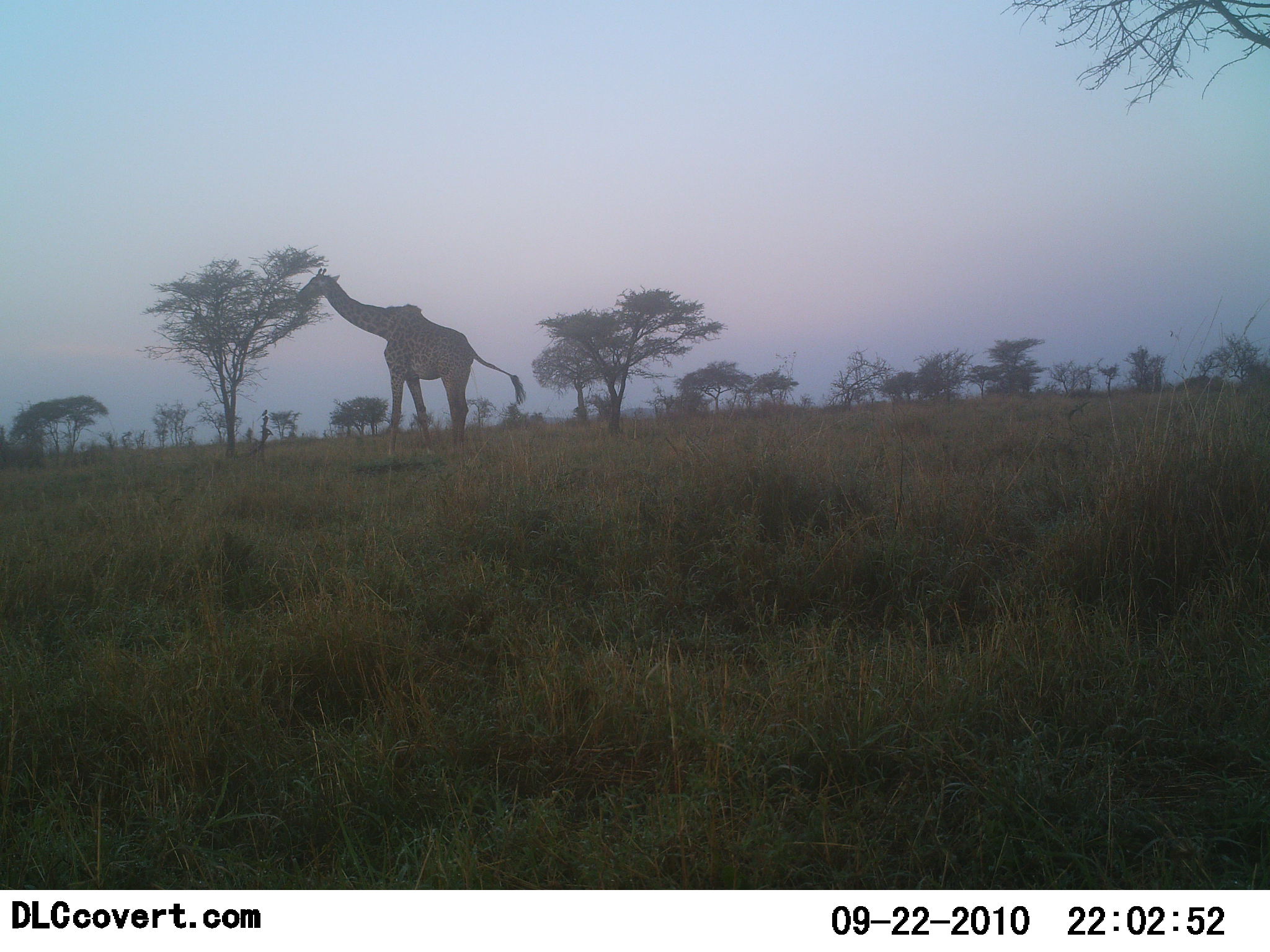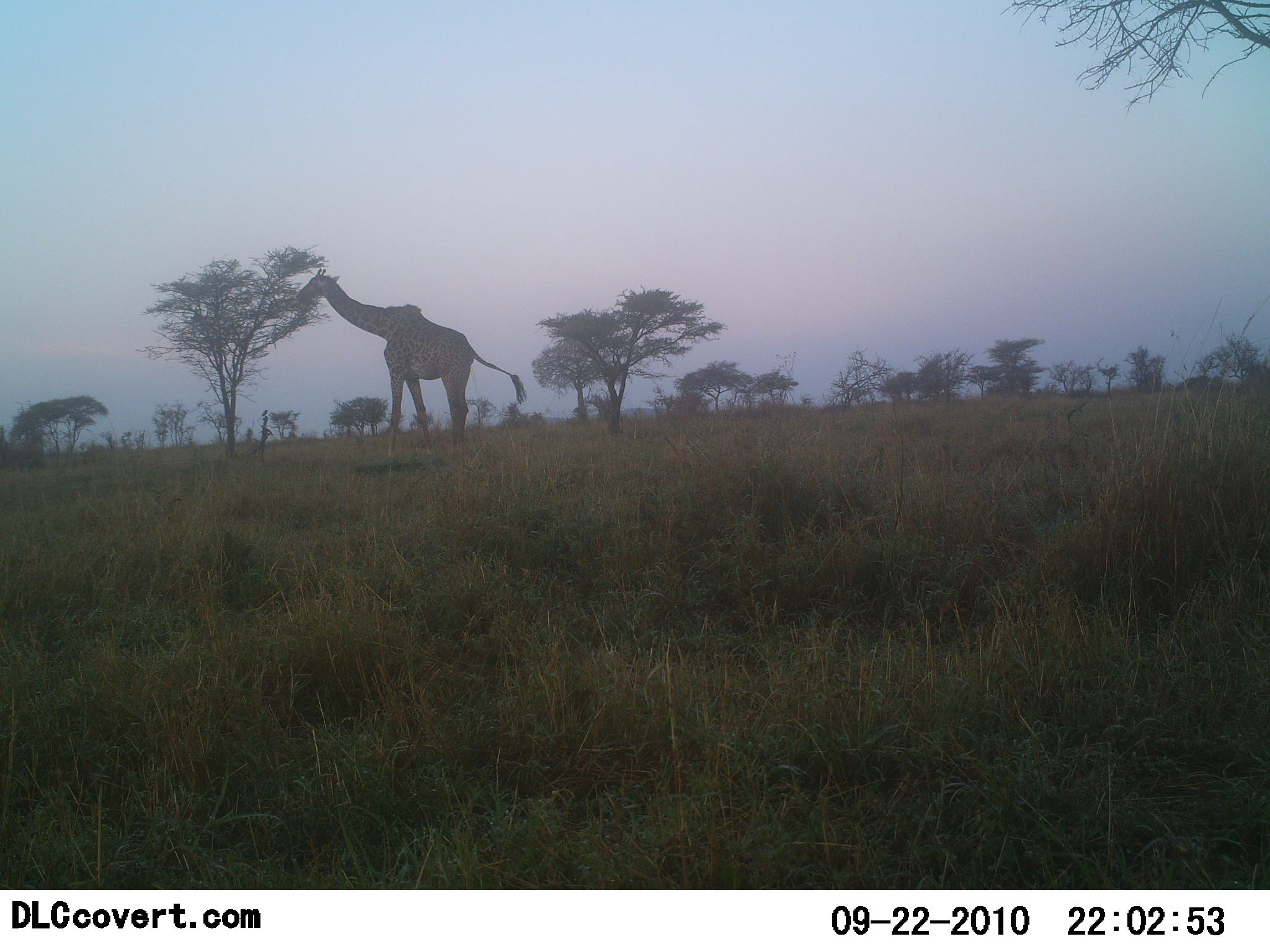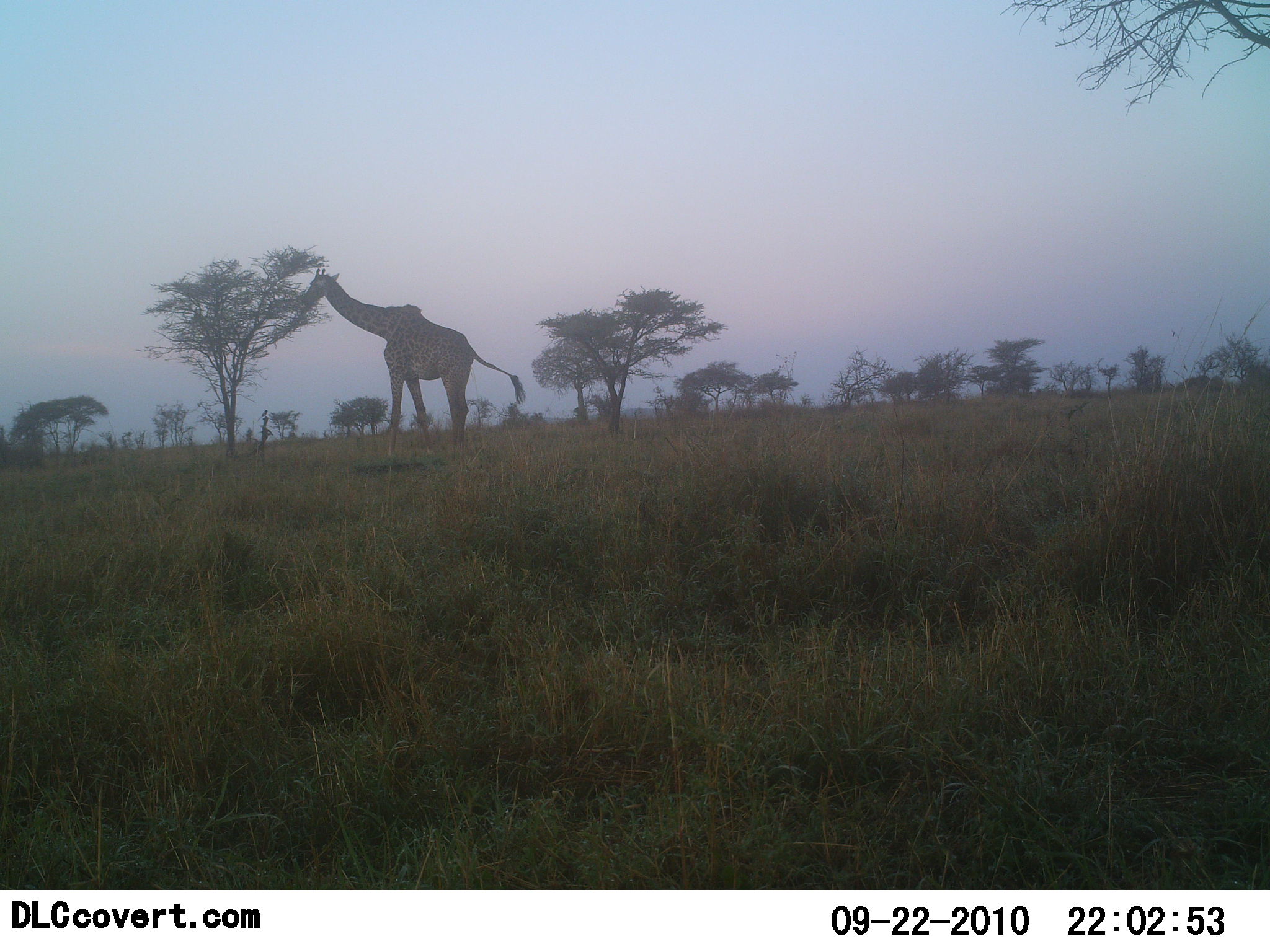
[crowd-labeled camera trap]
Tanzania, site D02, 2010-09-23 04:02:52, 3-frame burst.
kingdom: Animalia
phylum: Chordata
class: Mammalia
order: Artiodactyla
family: Giraffidae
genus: Giraffa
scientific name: Giraffa camelopardalis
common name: giraffe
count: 1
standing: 25%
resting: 0%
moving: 0%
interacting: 0%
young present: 0%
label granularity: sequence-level